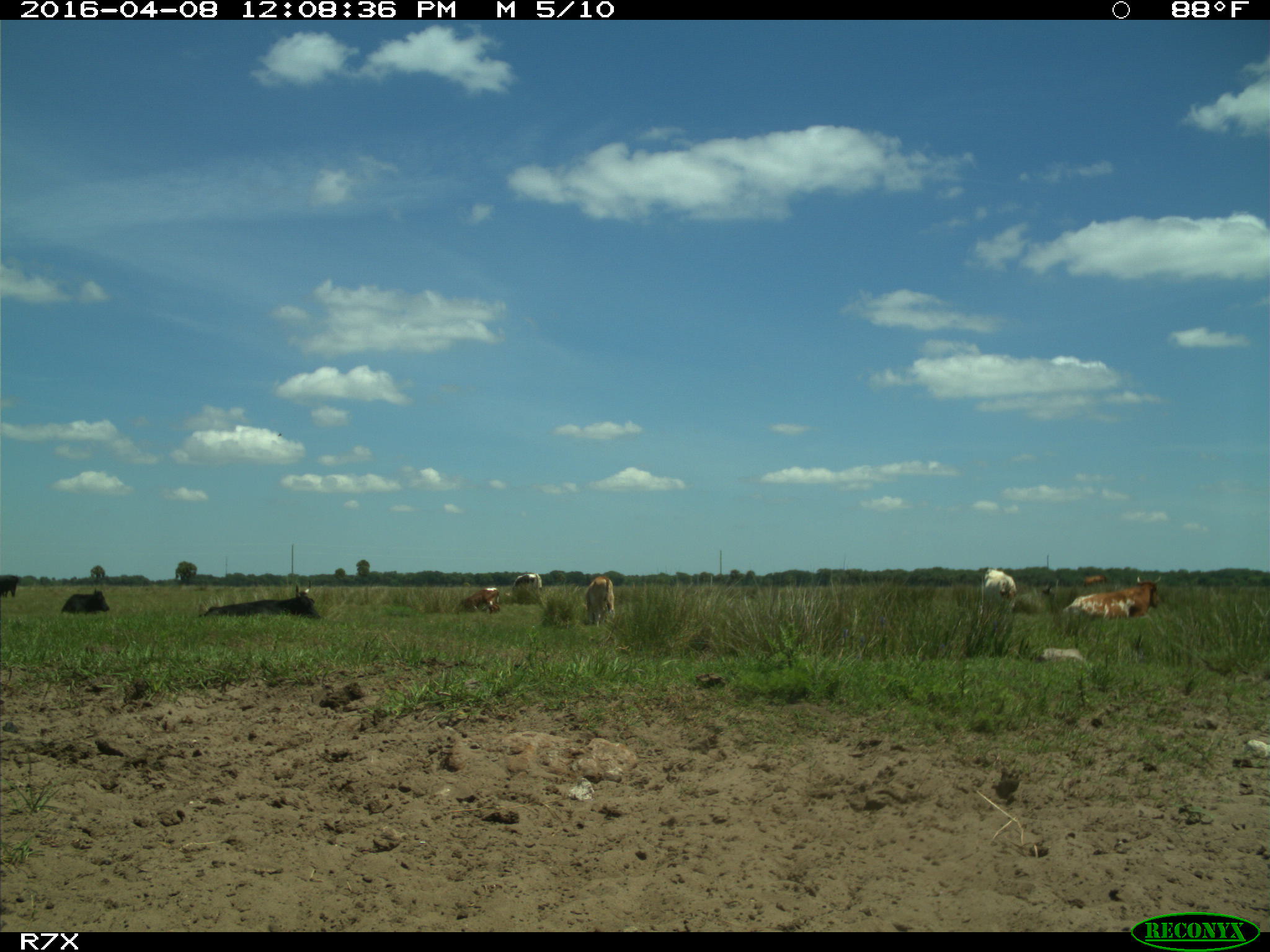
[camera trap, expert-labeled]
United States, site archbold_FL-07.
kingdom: Animalia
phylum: Chordata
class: Mammalia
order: Artiodactyla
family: Bovidae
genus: Bos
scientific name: Bos taurus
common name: domestic cow